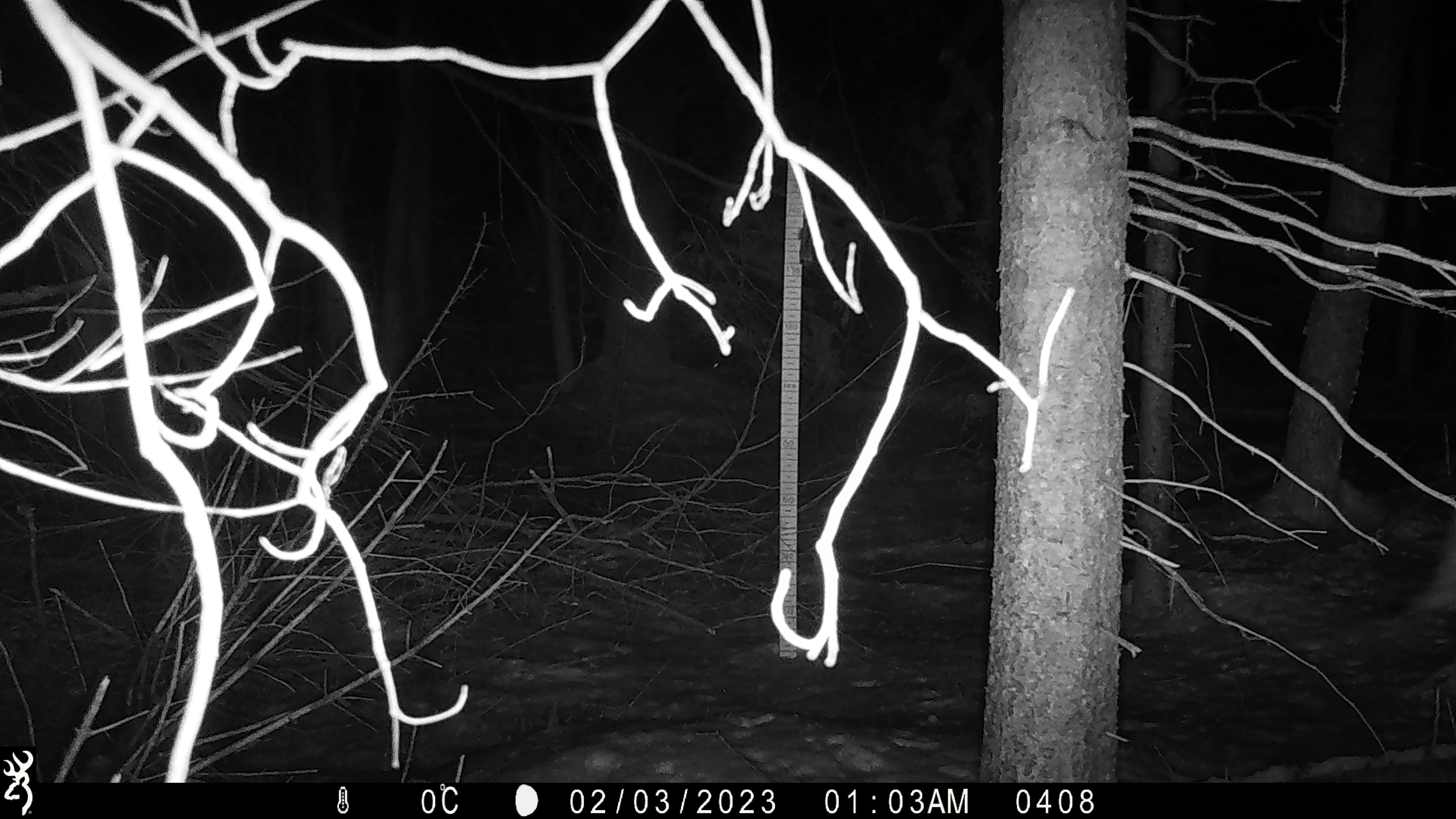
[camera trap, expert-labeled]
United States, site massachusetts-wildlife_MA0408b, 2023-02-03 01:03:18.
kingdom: Animalia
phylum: Chordata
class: Mammalia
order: Artiodactyla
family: Cervidae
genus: Odocoileus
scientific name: Odocoileus virginianus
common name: white-tailed deer